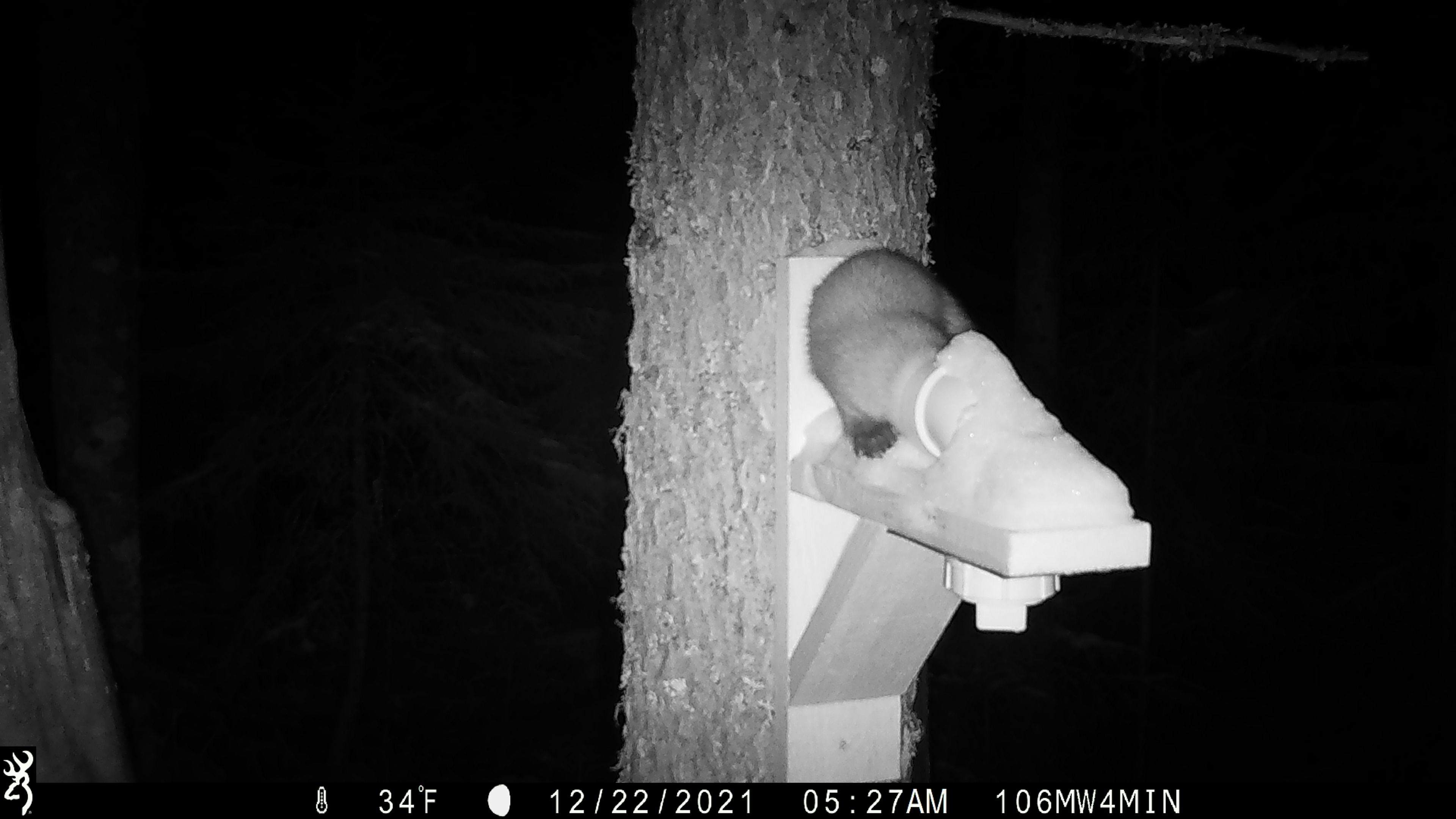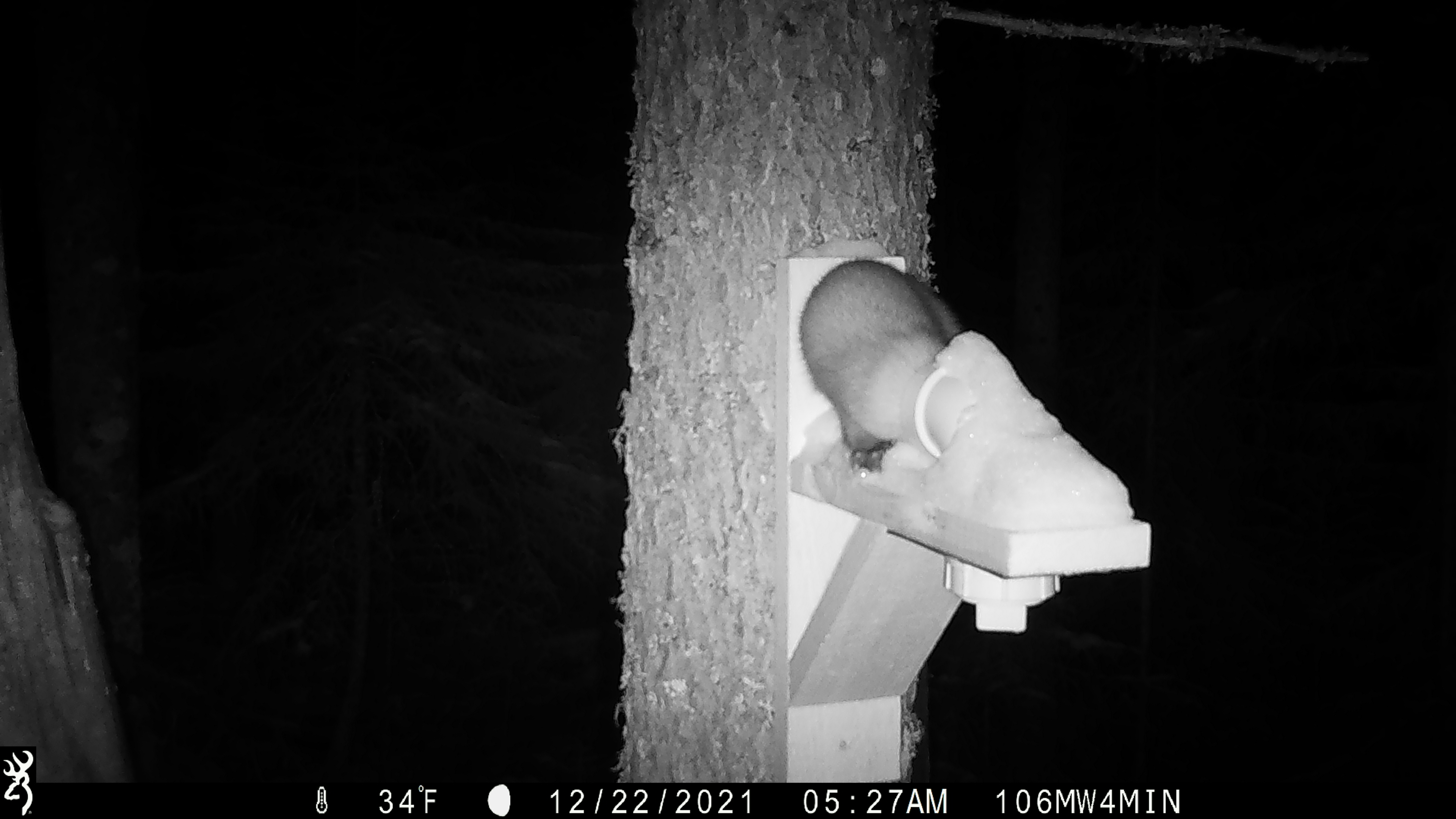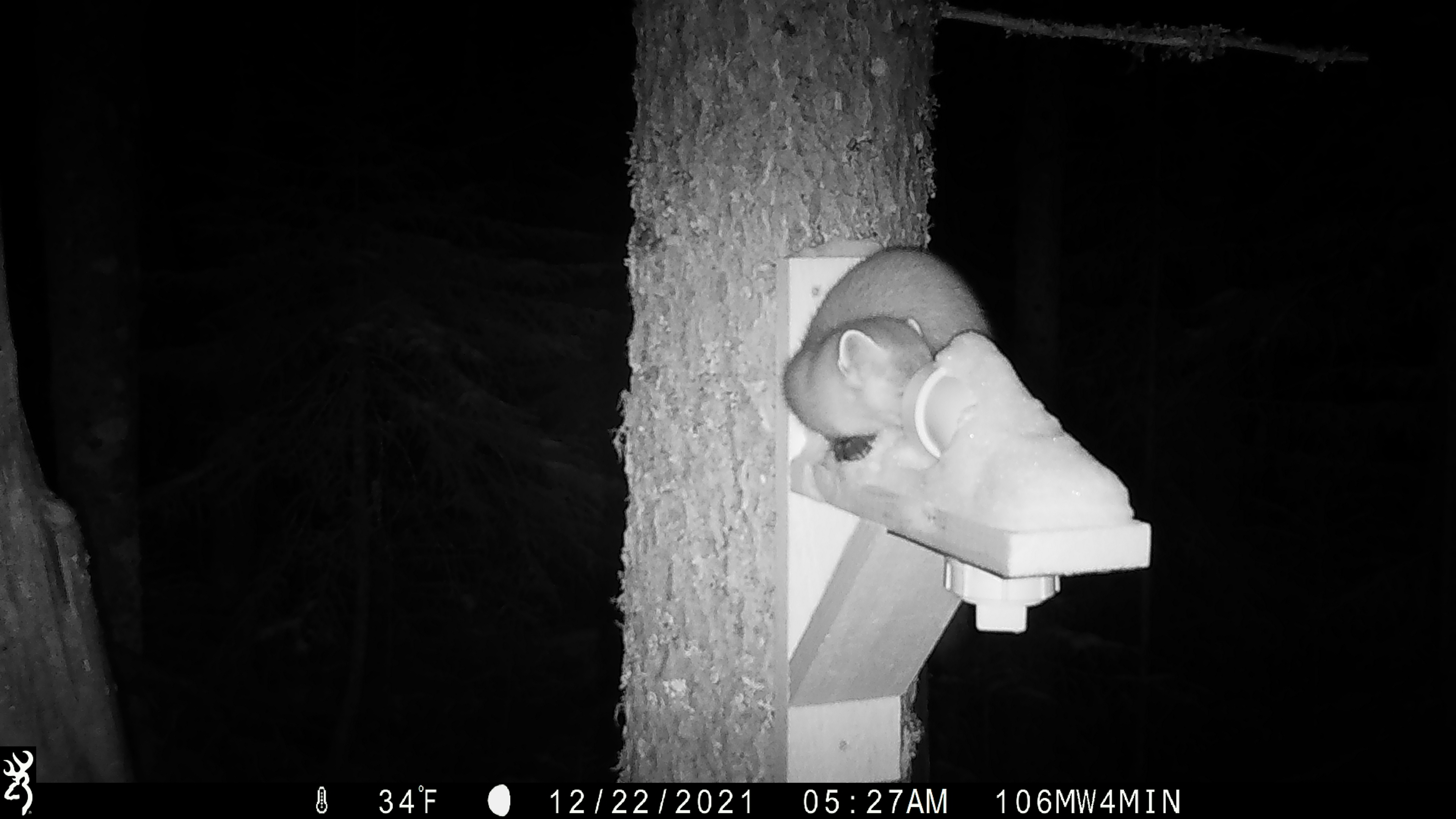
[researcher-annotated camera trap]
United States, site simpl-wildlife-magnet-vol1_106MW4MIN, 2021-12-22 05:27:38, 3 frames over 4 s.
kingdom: Animalia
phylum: Chordata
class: Mammalia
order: Carnivora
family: Mustelidae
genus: Martes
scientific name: Martes americana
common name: american marten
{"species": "american marten (Martes americana)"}